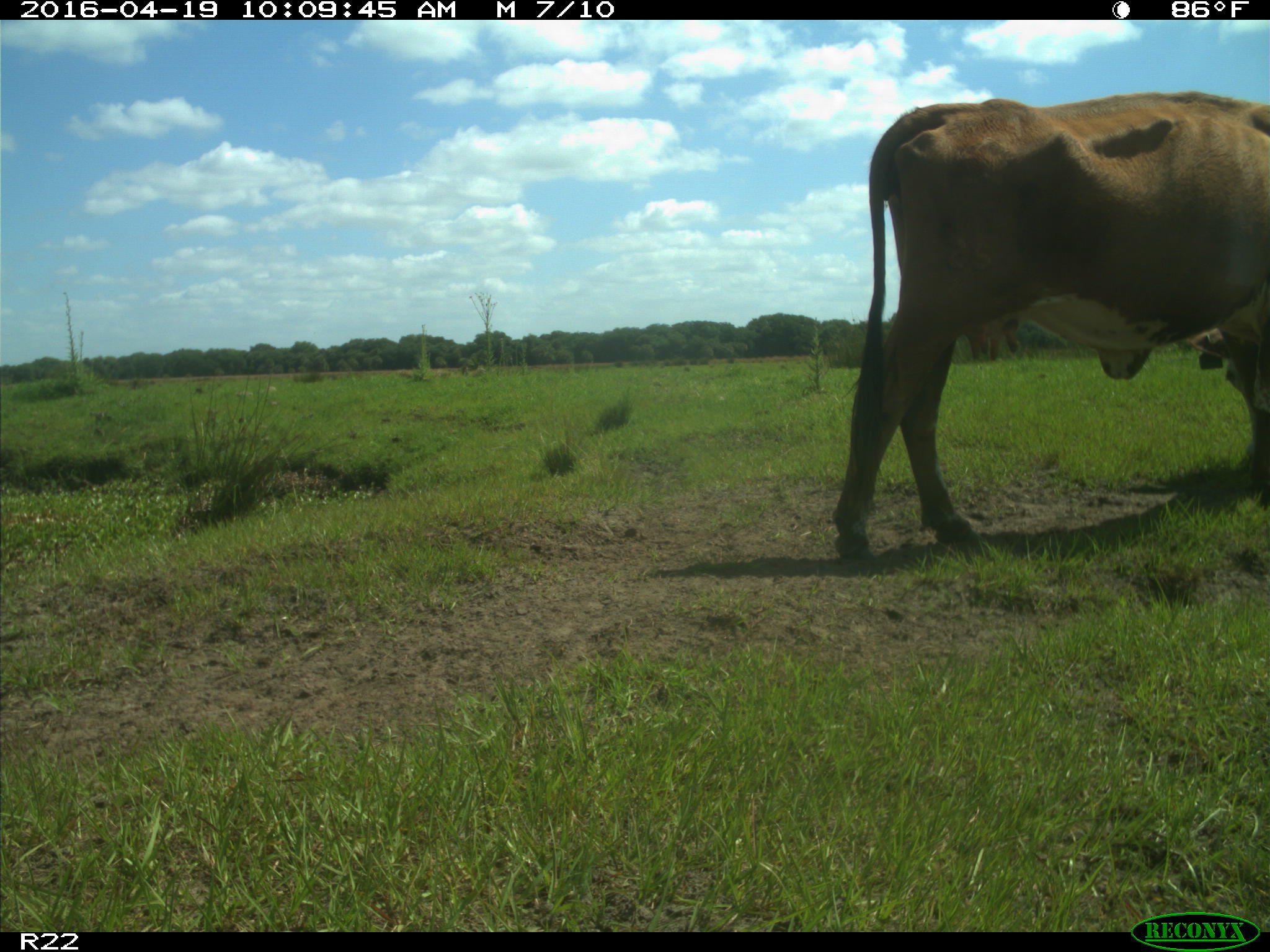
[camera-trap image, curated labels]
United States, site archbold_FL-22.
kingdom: Animalia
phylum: Chordata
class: Mammalia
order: Artiodactyla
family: Bovidae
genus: Bos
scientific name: Bos taurus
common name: domestic cow